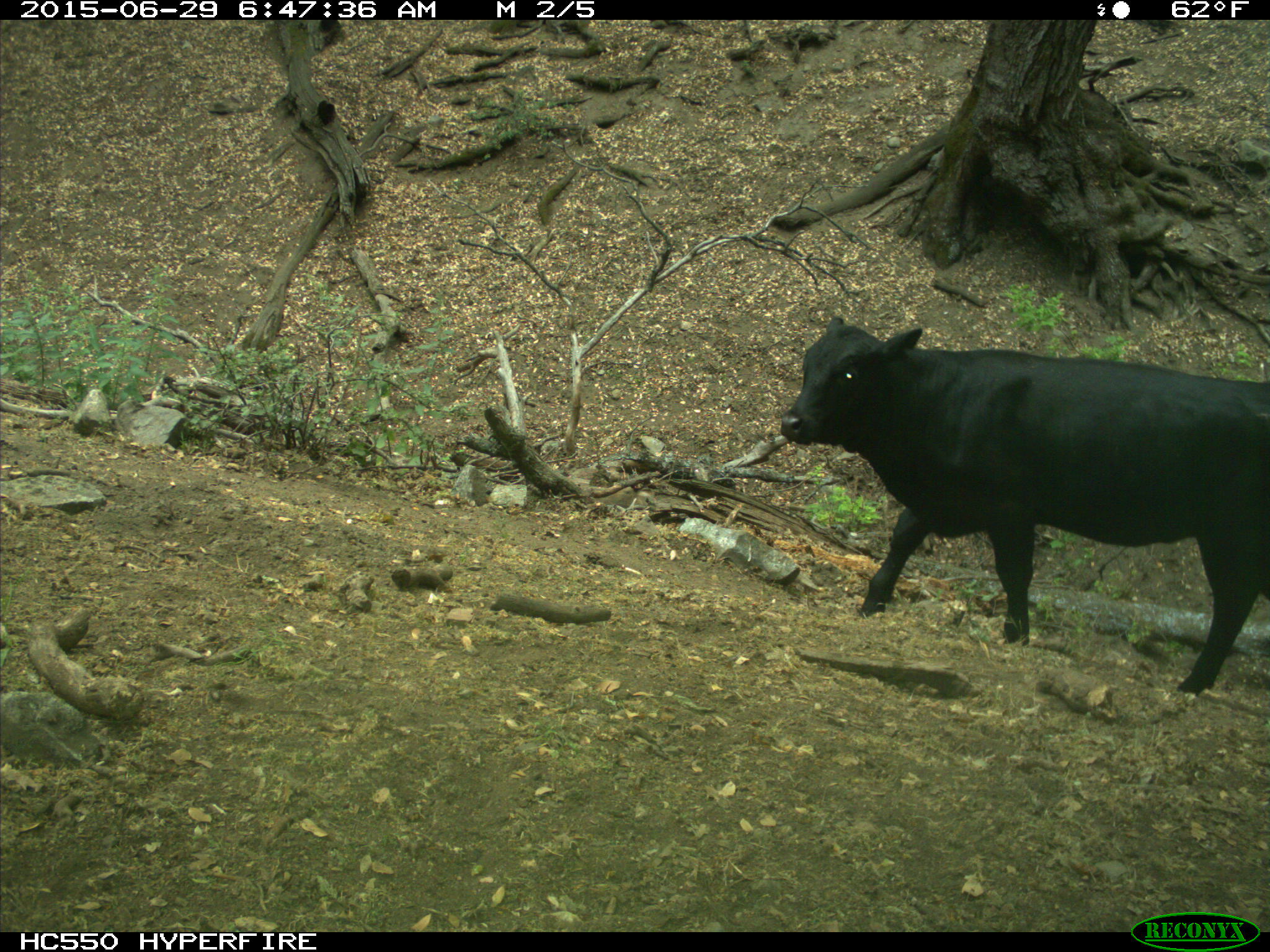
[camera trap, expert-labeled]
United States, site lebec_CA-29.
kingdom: Animalia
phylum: Chordata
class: Mammalia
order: Artiodactyla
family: Bovidae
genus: Bos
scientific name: Bos taurus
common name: domestic cow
Bos taurus (domestic cow).